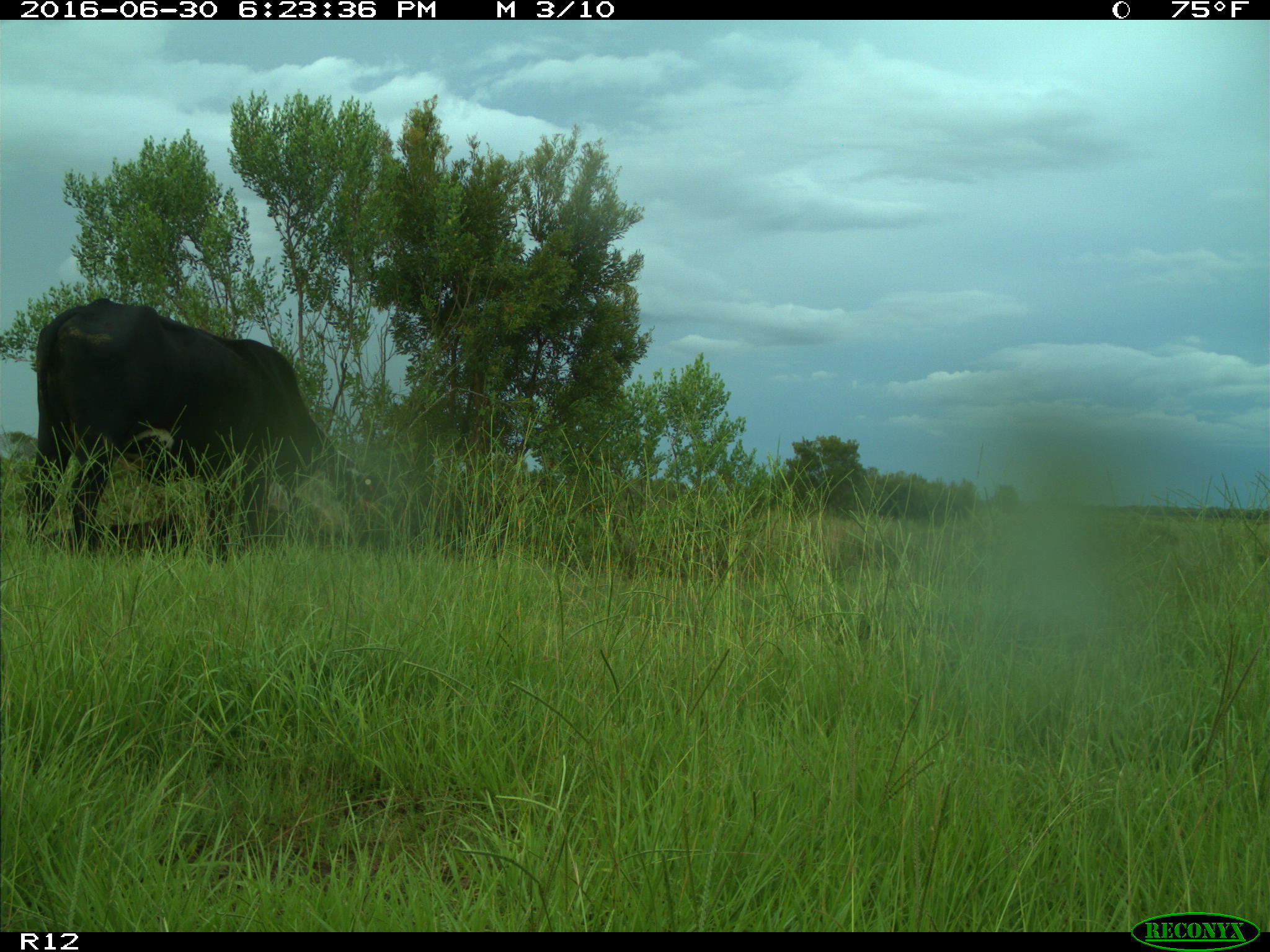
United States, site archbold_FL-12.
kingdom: Animalia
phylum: Chordata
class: Mammalia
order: Artiodactyla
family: Bovidae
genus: Bos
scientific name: Bos taurus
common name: domestic cow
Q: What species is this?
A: Bos taurus (domestic cow).